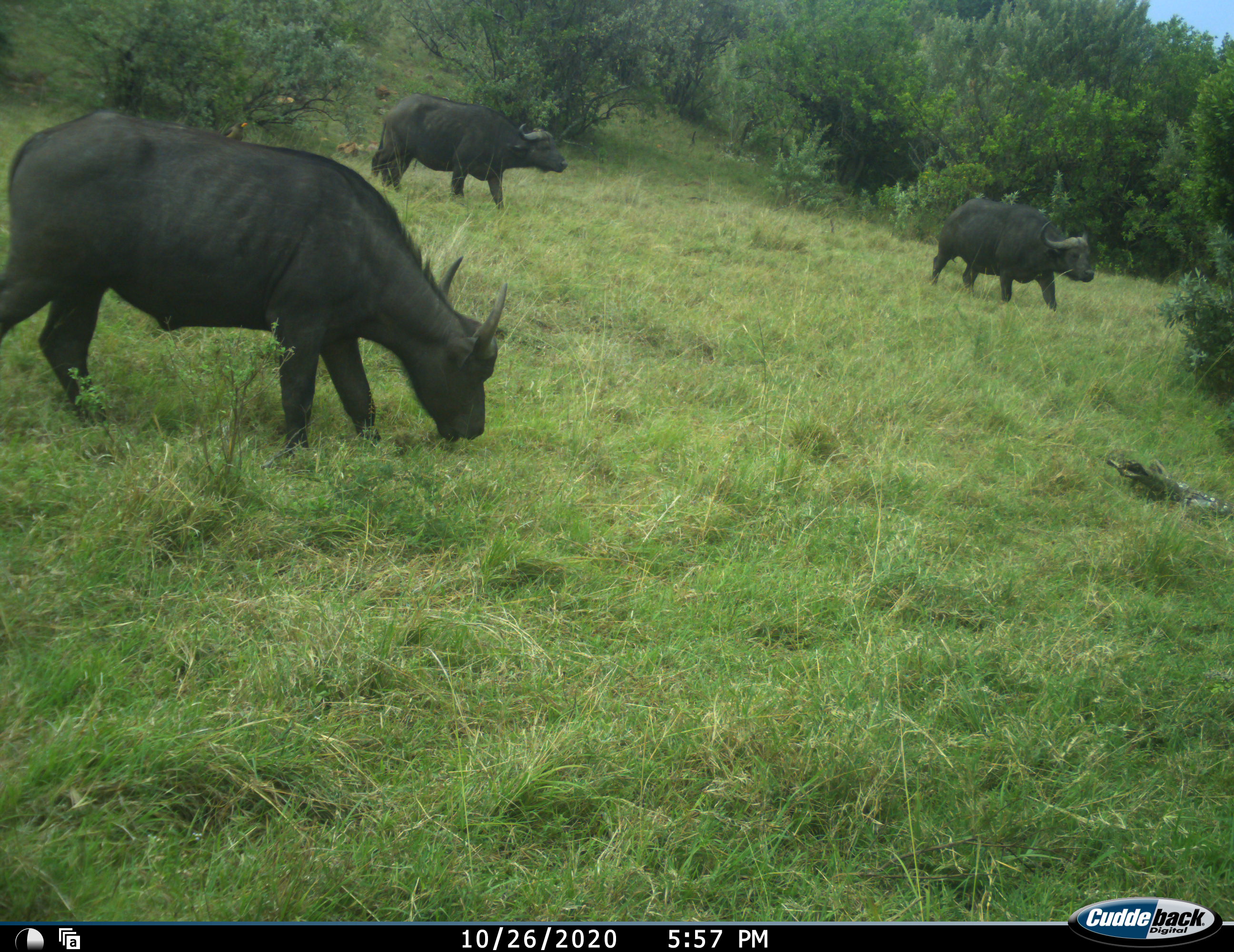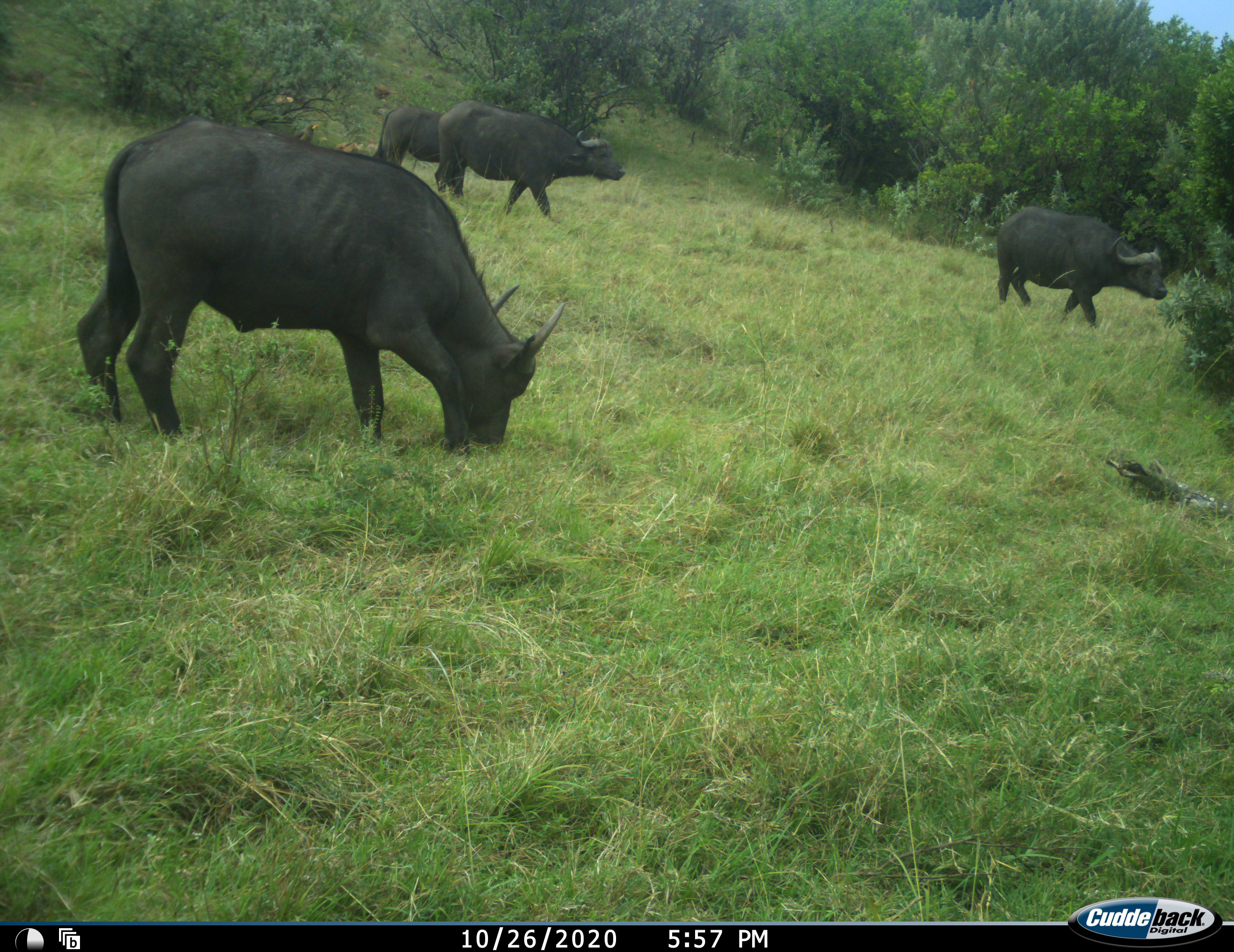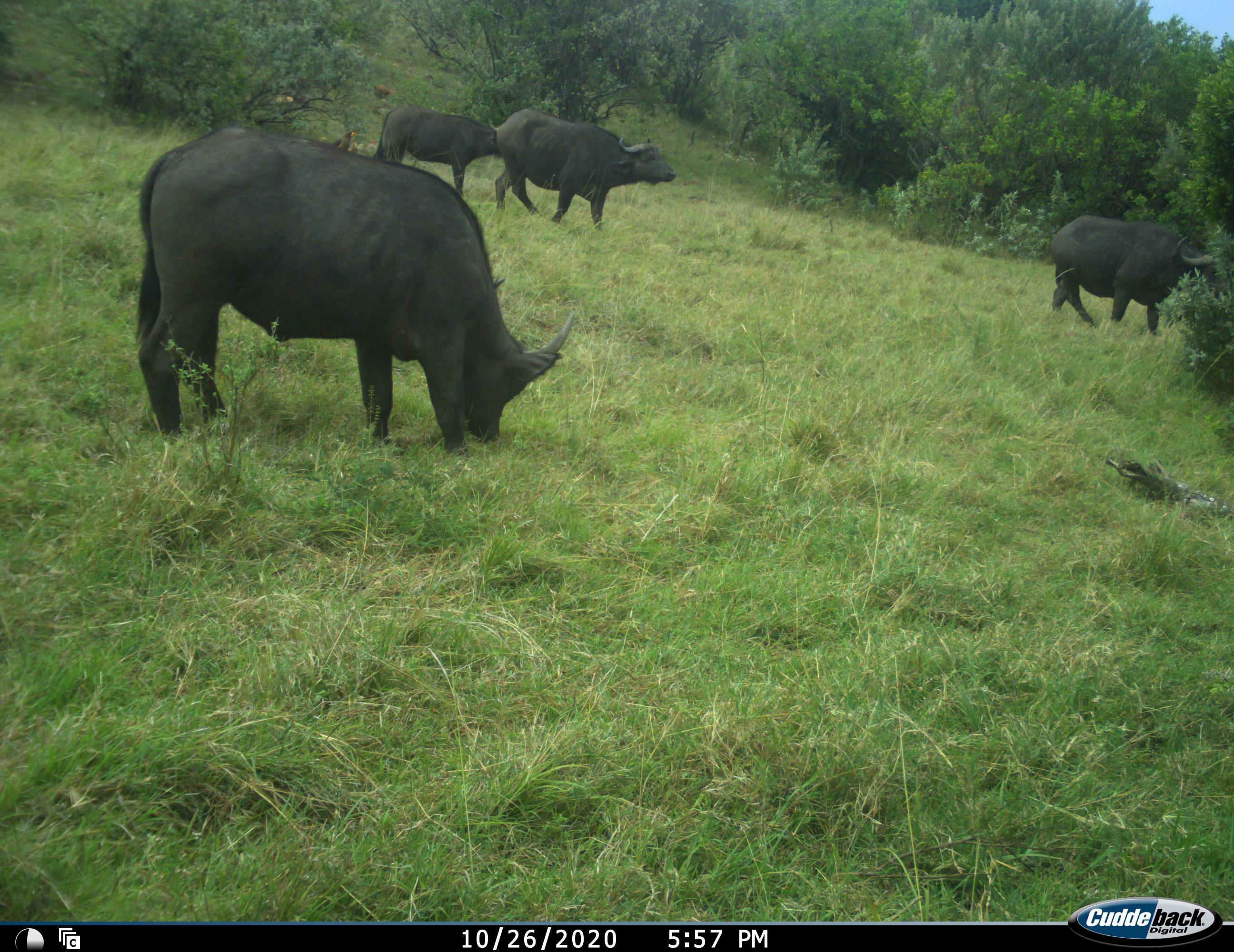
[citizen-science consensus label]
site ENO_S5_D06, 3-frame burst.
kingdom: Animalia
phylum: Chordata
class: Mammalia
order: Artiodactyla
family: Bovidae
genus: Syncerus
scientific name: Syncerus caffer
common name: african buffalo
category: buffalo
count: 4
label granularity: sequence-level